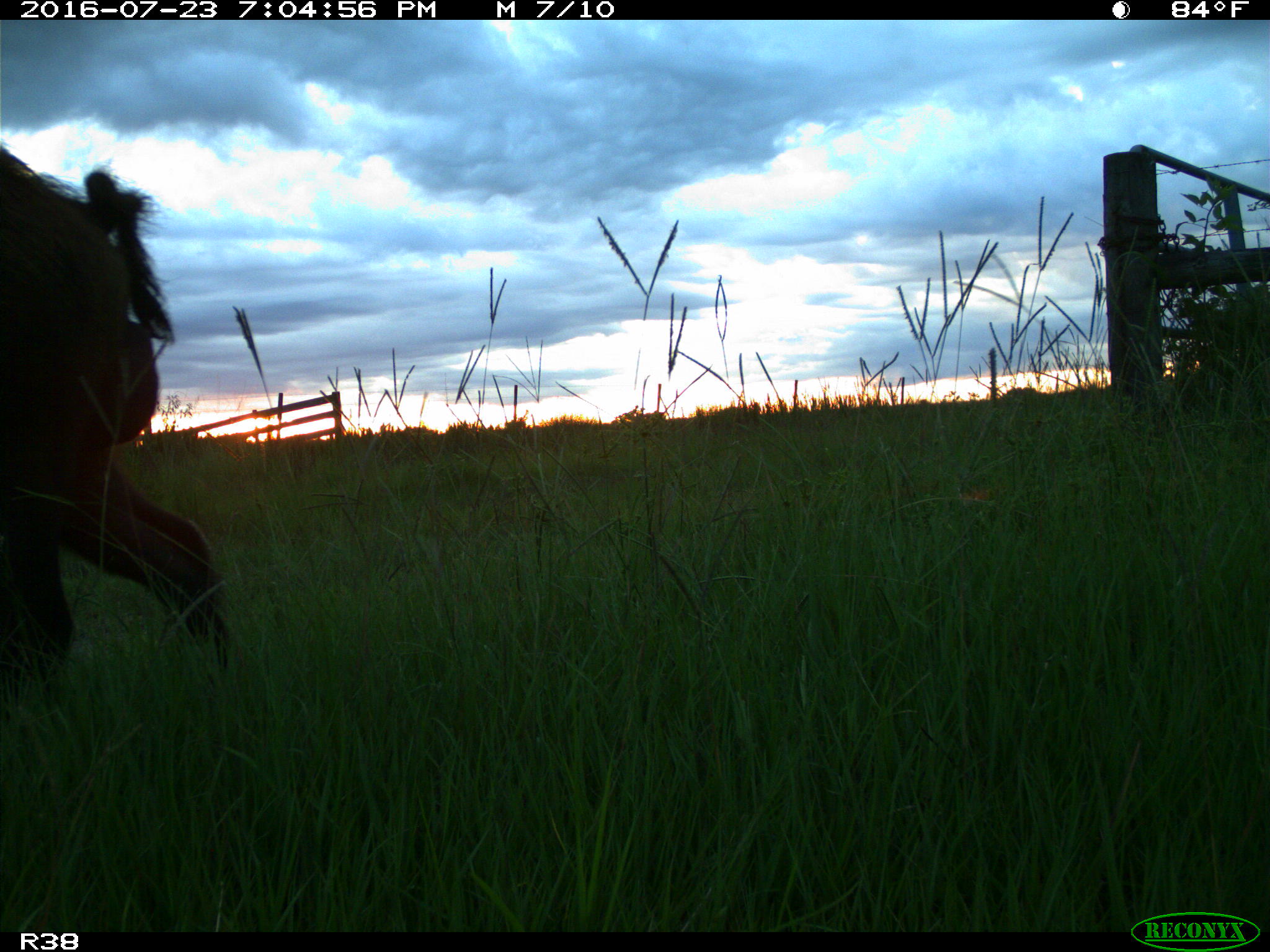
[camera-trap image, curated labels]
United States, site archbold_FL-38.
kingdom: Animalia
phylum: Chordata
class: Mammalia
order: Artiodactyla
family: Suidae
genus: Sus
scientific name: Sus scrofa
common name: wild boar